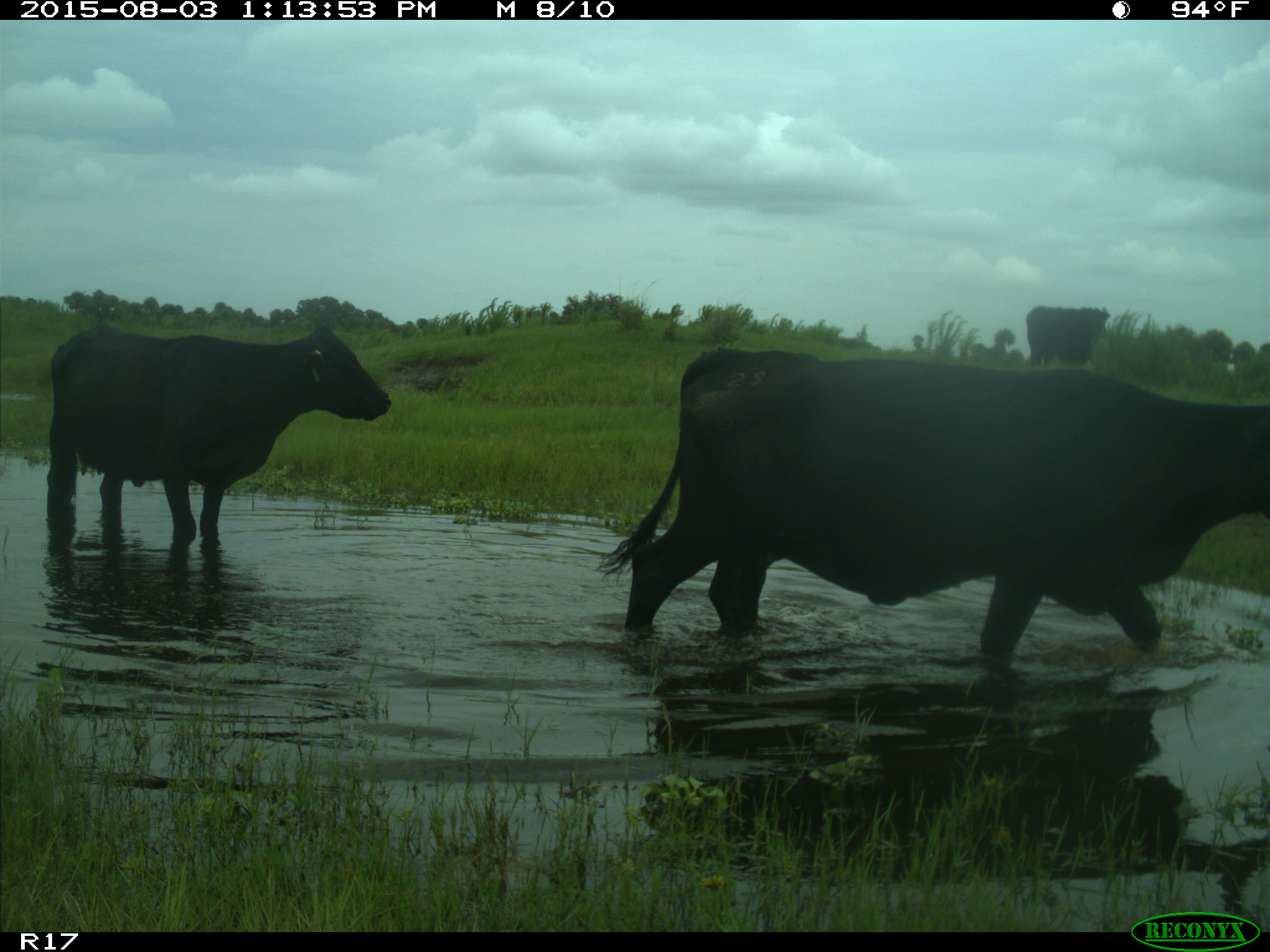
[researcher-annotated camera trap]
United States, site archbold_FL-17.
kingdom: Animalia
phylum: Chordata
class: Mammalia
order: Artiodactyla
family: Bovidae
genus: Bos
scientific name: Bos taurus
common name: domestic cow